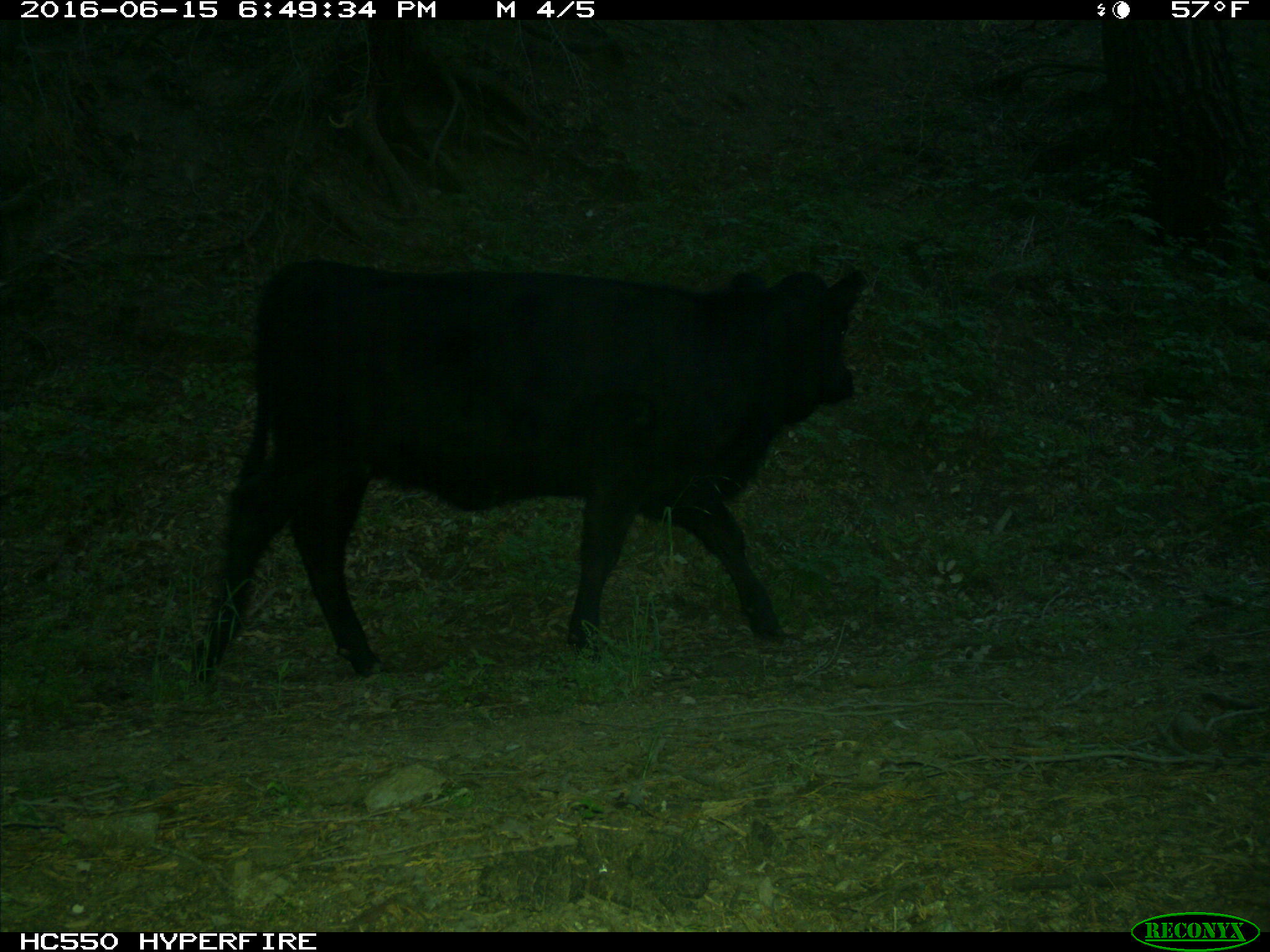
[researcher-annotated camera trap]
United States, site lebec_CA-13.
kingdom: Animalia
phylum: Chordata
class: Mammalia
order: Artiodactyla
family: Bovidae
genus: Bos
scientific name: Bos taurus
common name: domestic cow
Bos taurus (domestic cow).